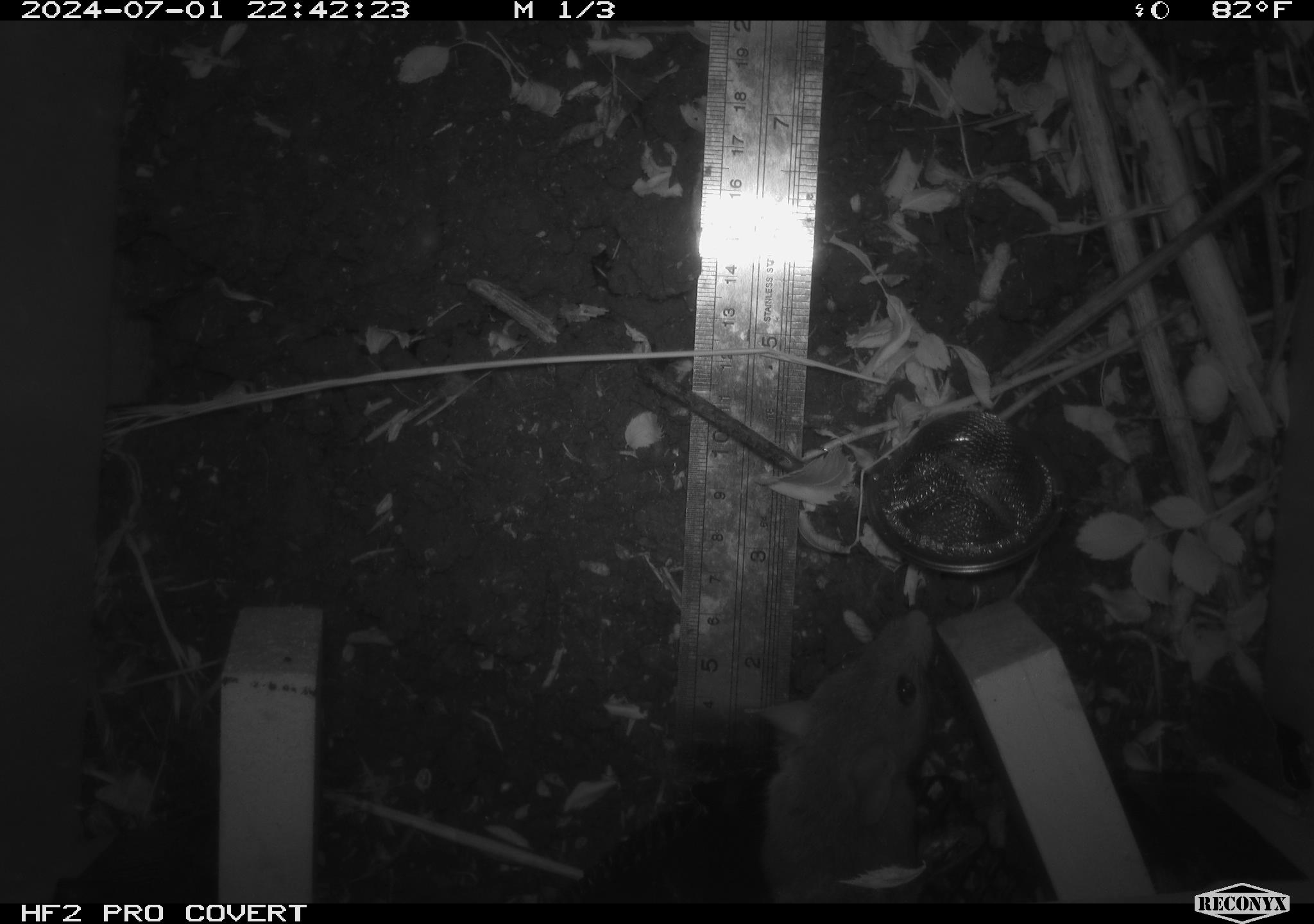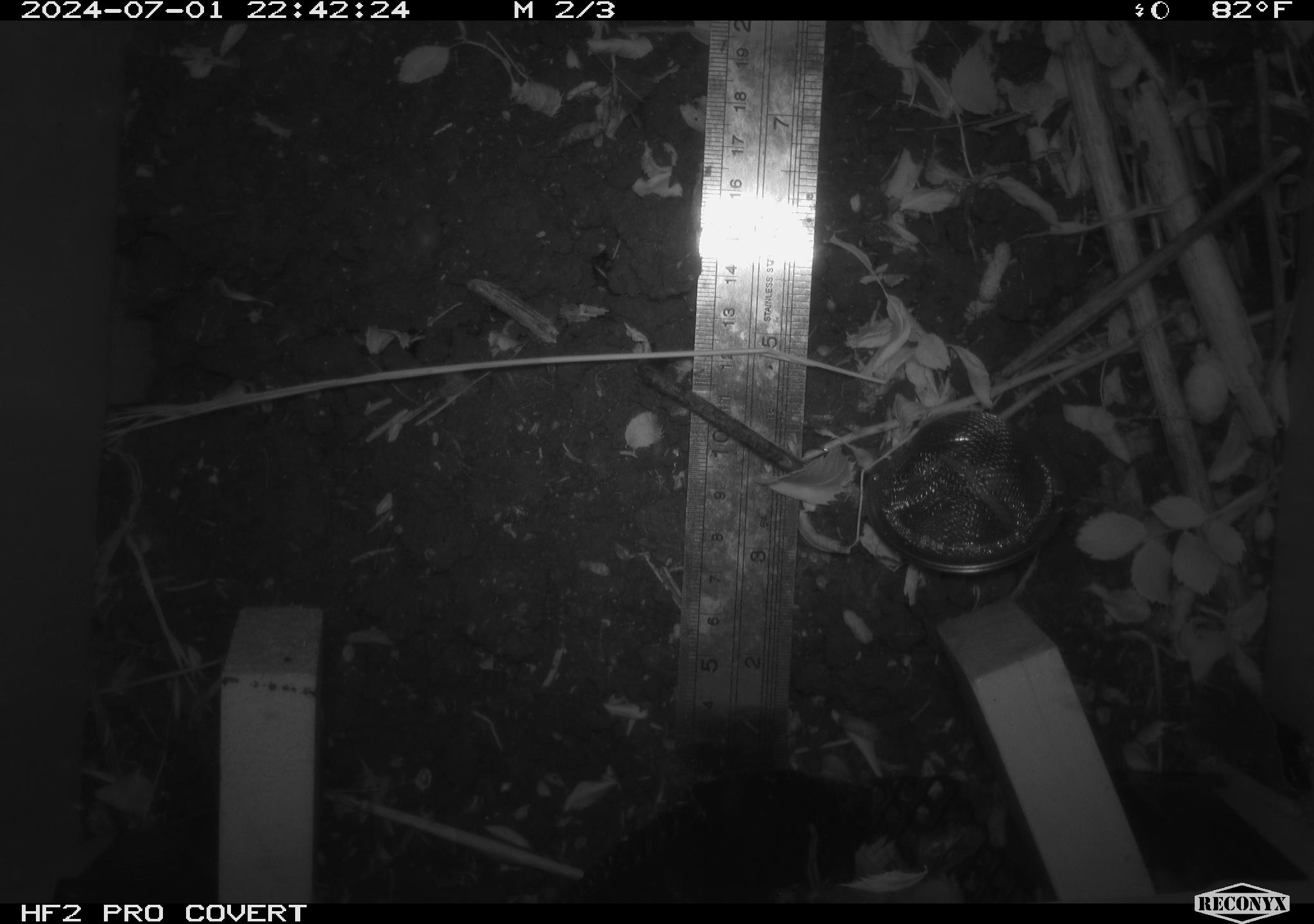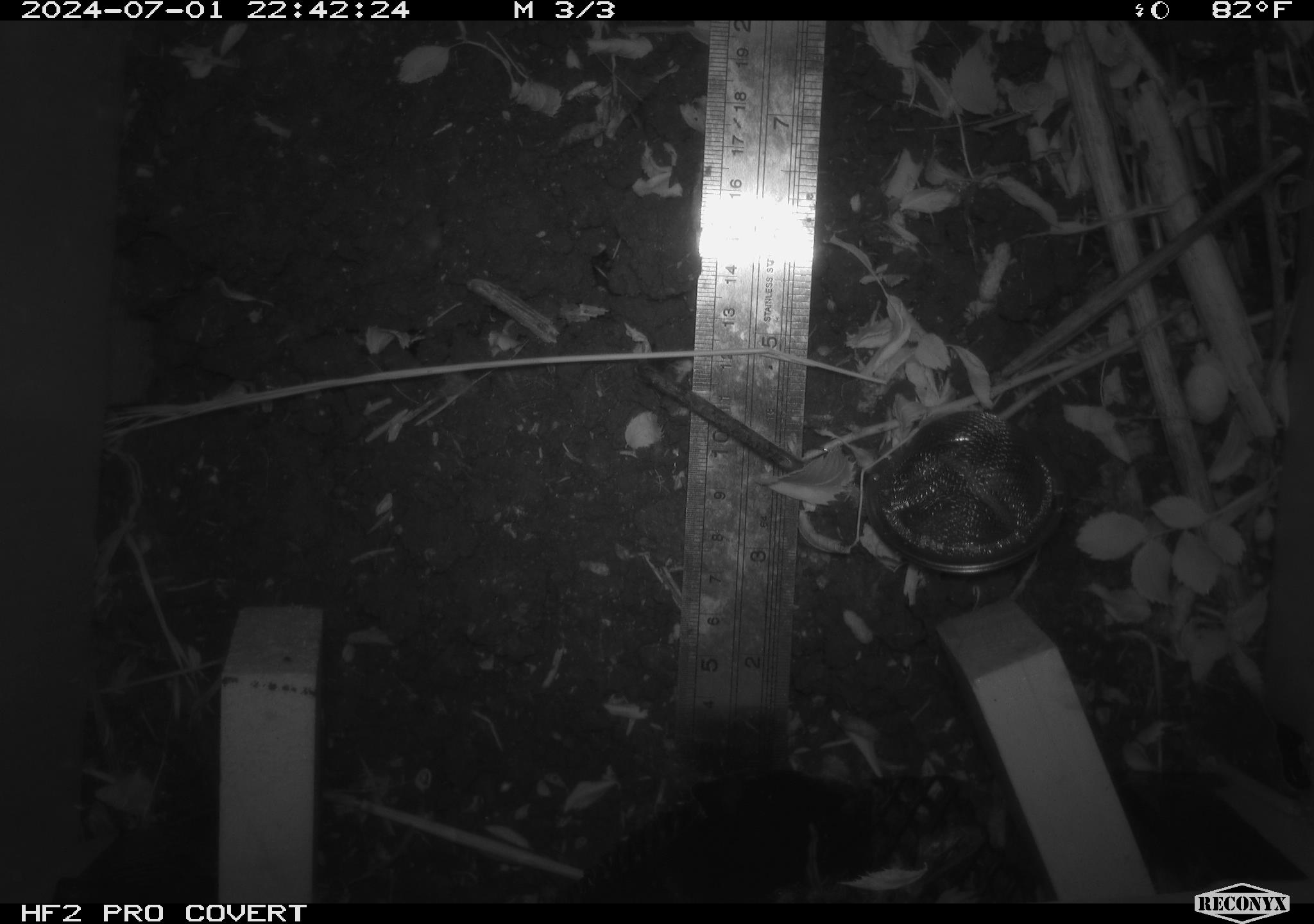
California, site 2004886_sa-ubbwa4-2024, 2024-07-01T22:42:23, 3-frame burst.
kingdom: Animalia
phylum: Chordata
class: Mammalia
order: Rodentia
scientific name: Rodentia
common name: woodrat or rat or mouse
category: woodrat or rat or mouse species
Woodrat or rat or mouse species (woodrat or rat or mouse) (Rodentia).